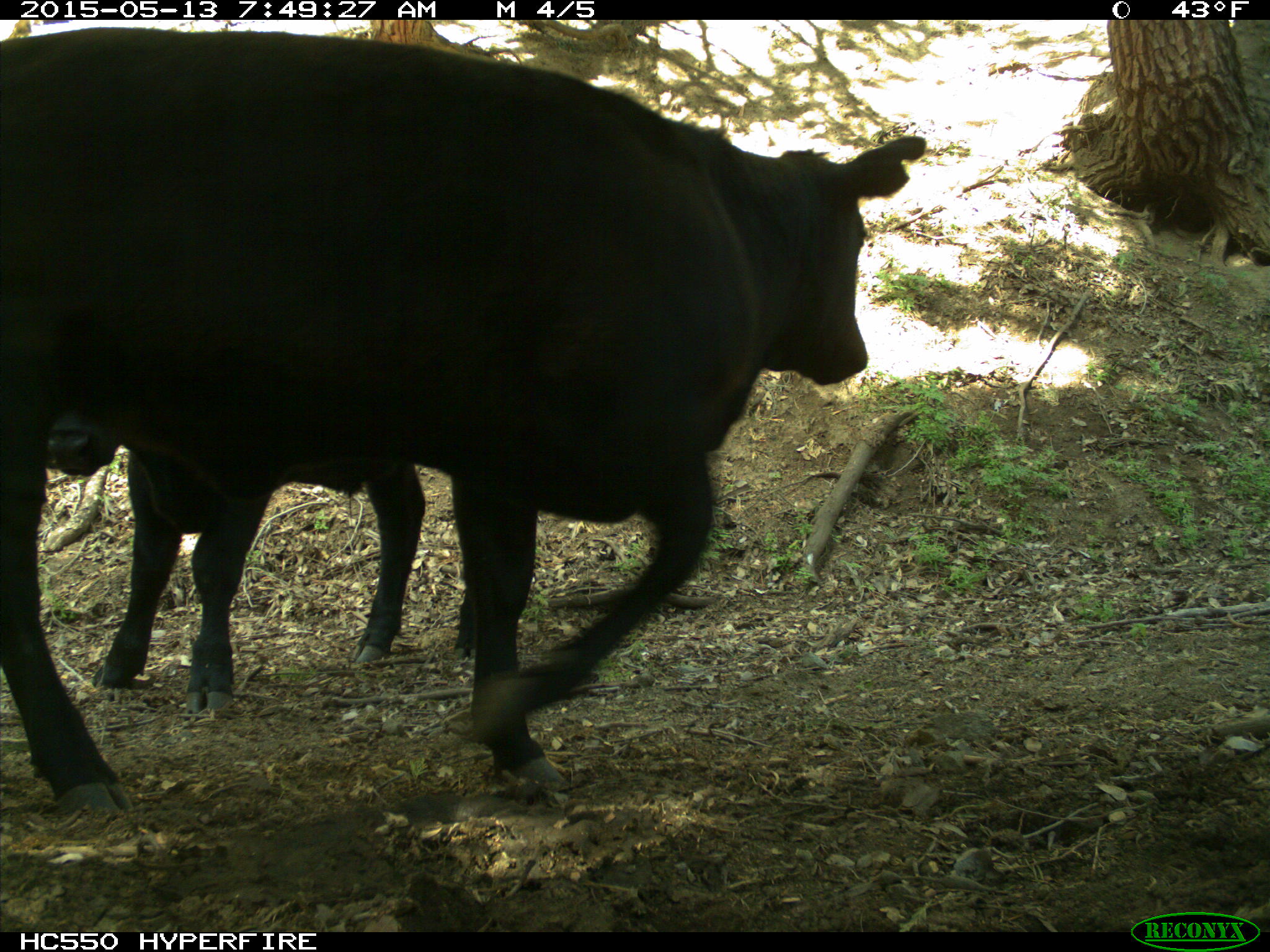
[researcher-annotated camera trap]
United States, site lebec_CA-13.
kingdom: Animalia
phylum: Chordata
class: Mammalia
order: Artiodactyla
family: Bovidae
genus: Bos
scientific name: Bos taurus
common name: domestic cow